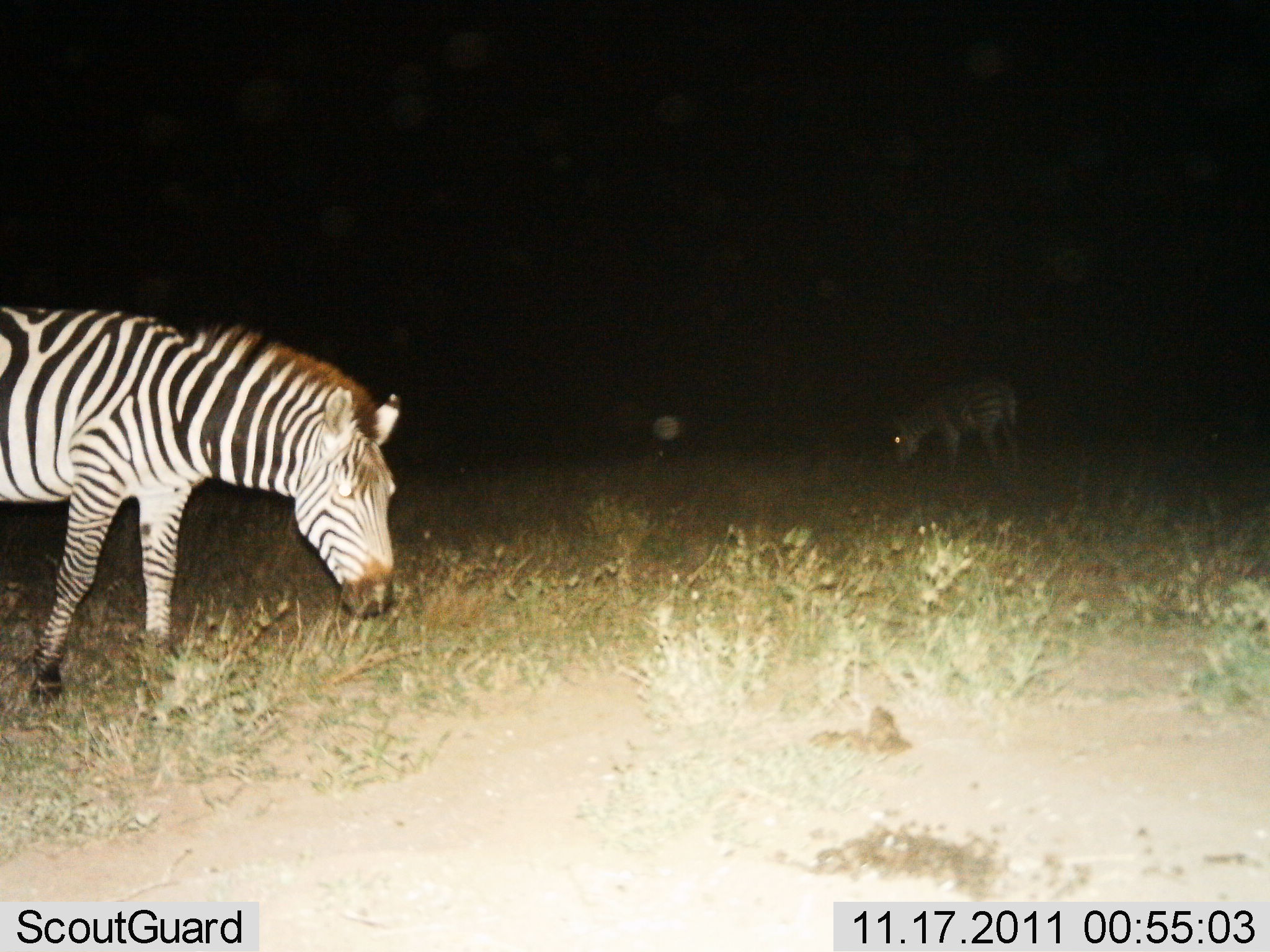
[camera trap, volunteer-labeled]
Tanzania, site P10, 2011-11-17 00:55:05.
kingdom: Animalia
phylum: Chordata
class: Mammalia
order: Perissodactyla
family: Equidae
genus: Equus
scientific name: Equus quagga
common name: plains zebra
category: zebra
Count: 2.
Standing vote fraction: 27%.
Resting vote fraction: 0%.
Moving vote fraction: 18%.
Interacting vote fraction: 0%.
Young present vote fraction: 0%.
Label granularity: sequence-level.